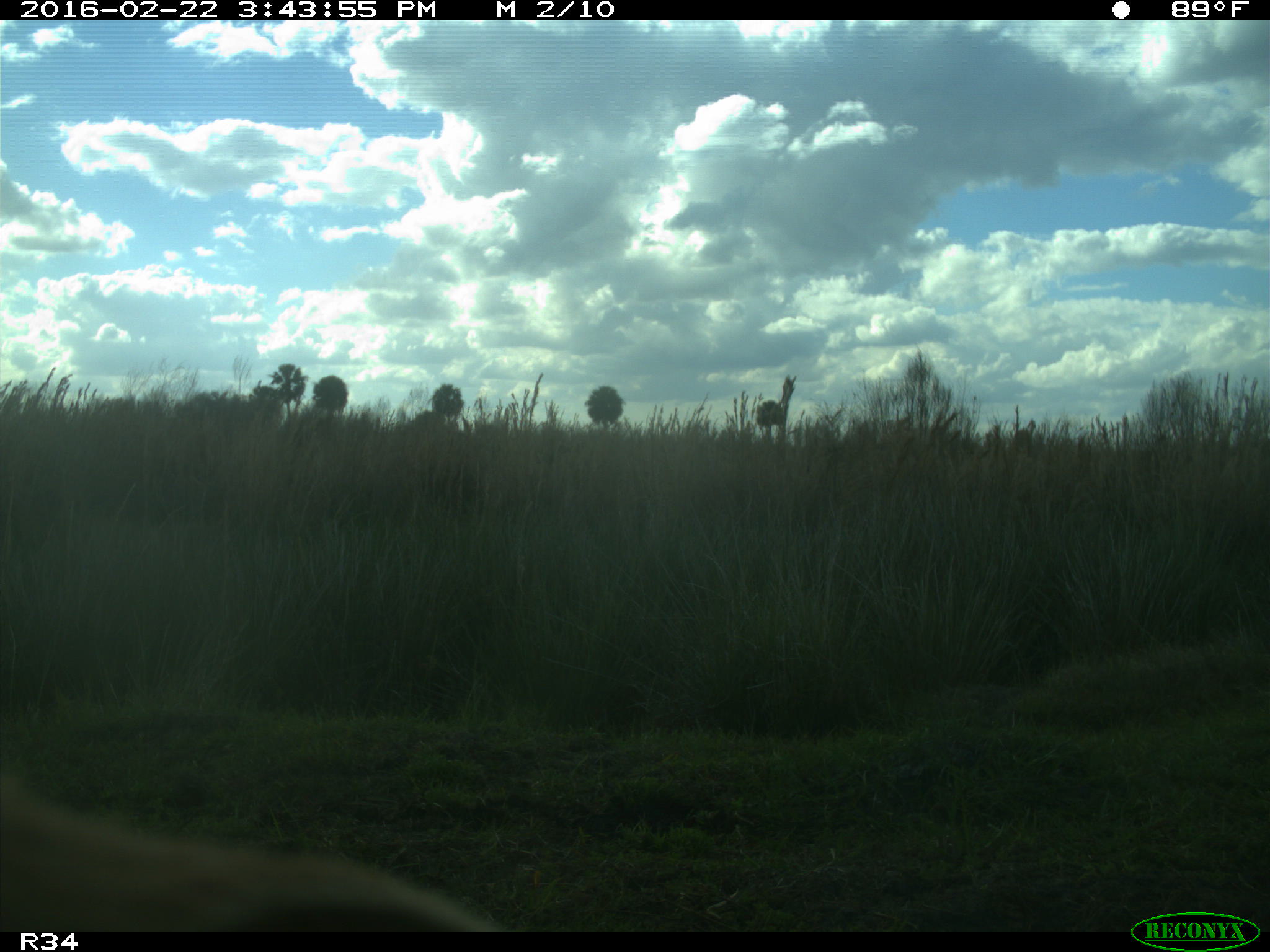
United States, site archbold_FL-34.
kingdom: Animalia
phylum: Chordata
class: Mammalia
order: Artiodactyla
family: Bovidae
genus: Bos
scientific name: Bos taurus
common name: domestic cow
Bos taurus (domestic cow).